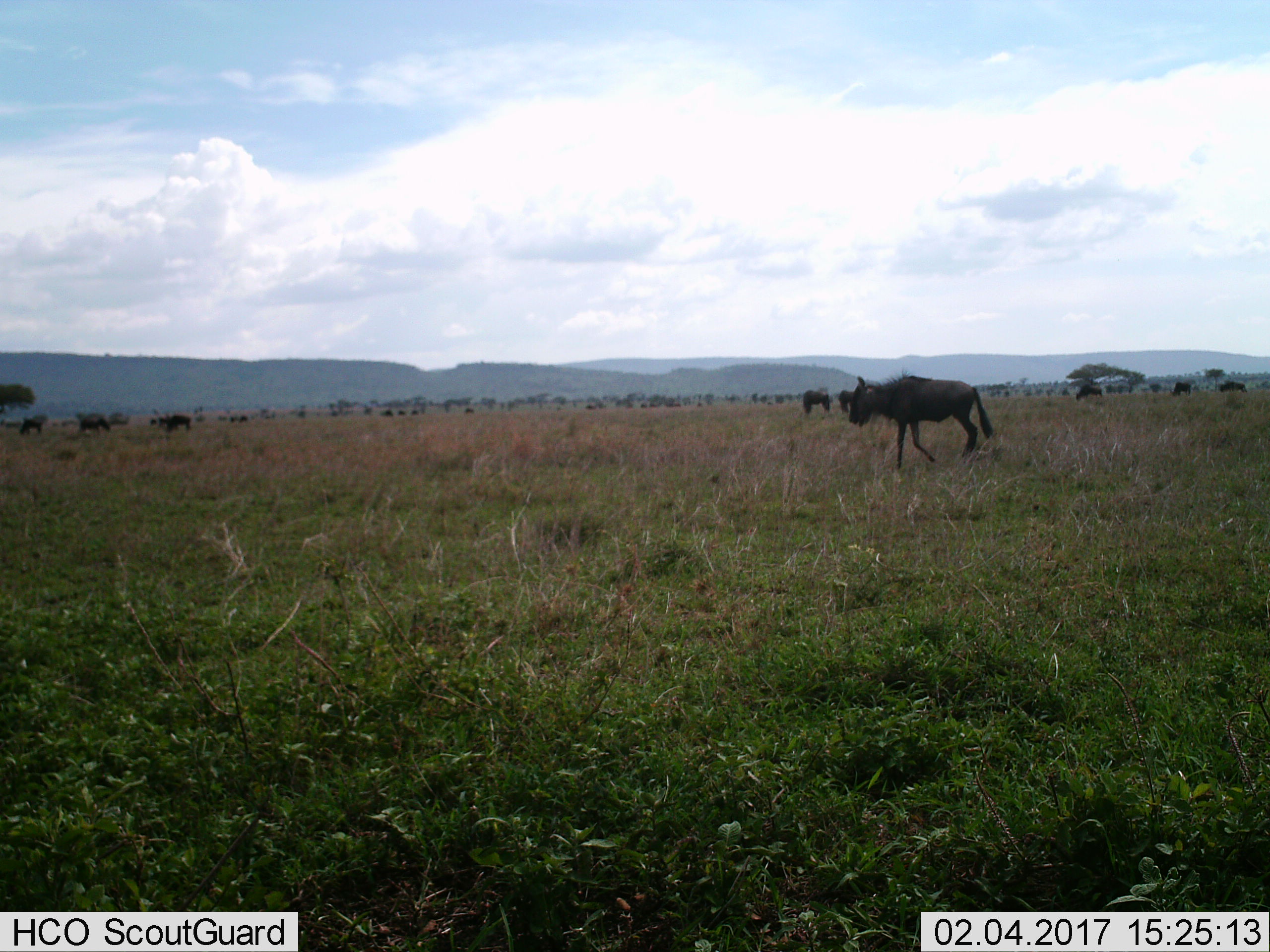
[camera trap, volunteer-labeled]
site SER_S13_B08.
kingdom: Animalia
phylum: Chordata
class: Mammalia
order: Artiodactyla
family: Bovidae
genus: Connochaetes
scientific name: Connochaetes taurinus taurinus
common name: blue wildebeest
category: wildebeestblue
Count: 11-50.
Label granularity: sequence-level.